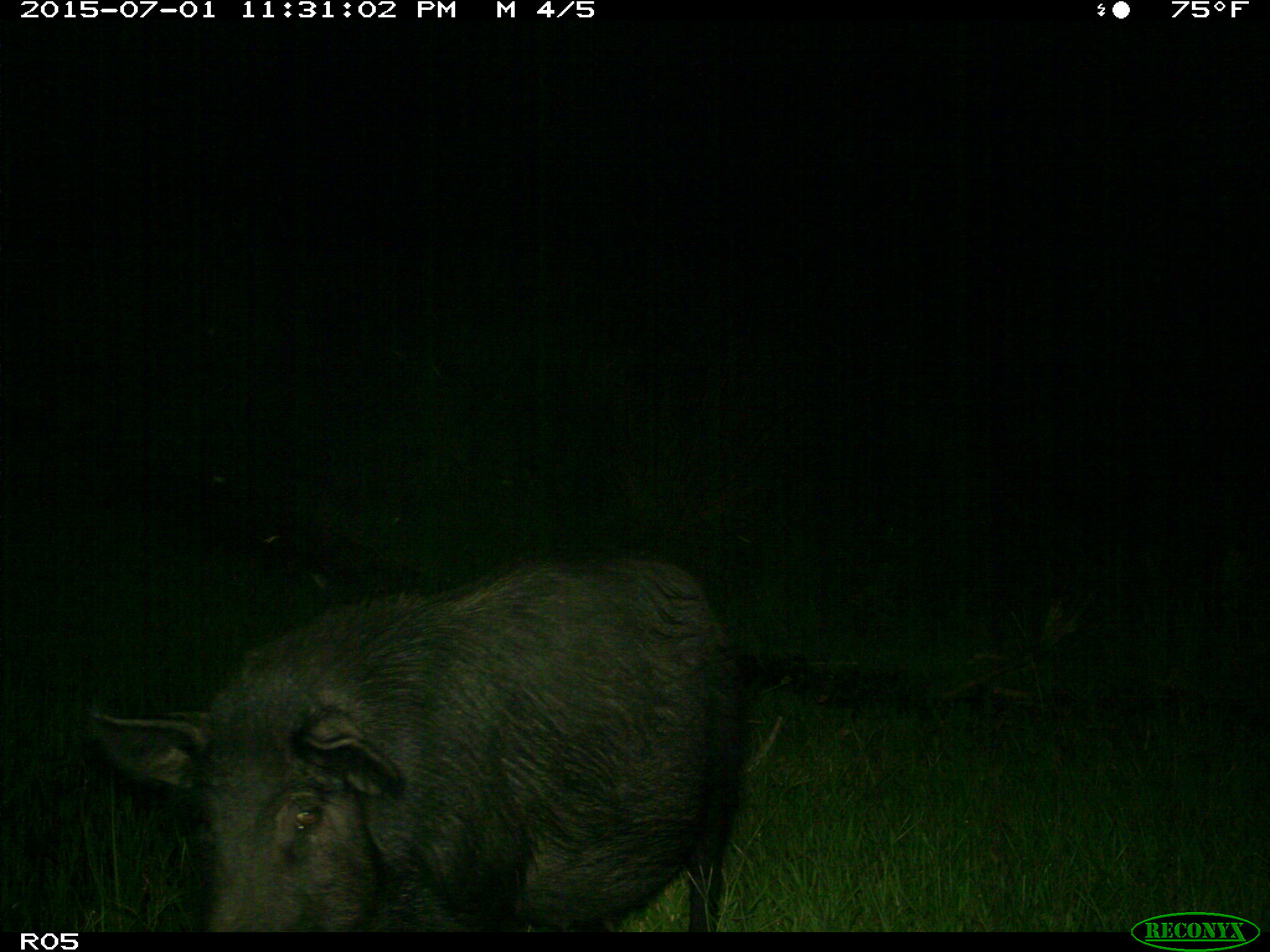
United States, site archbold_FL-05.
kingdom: Animalia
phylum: Chordata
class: Mammalia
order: Artiodactyla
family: Suidae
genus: Sus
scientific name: Sus scrofa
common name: wild boar